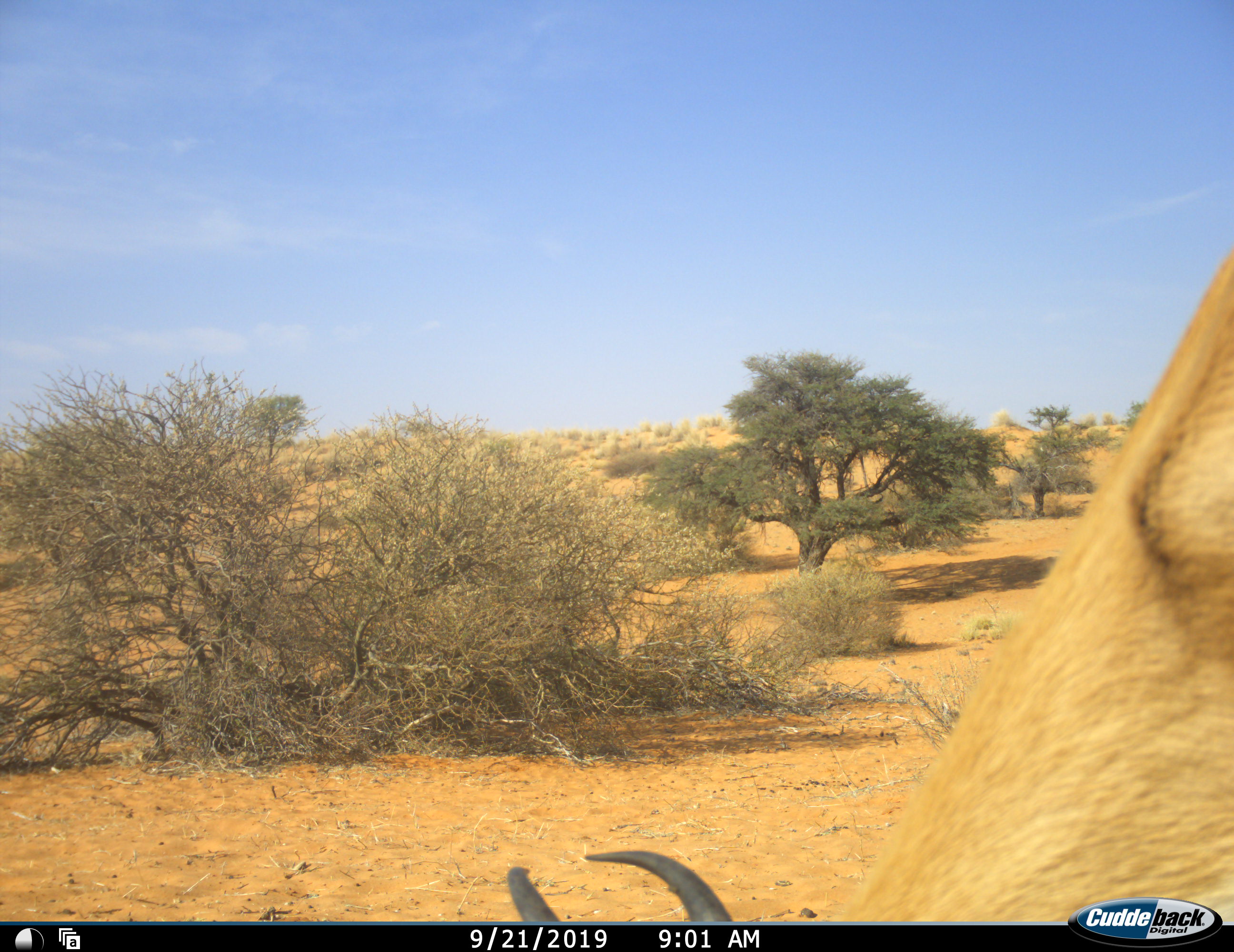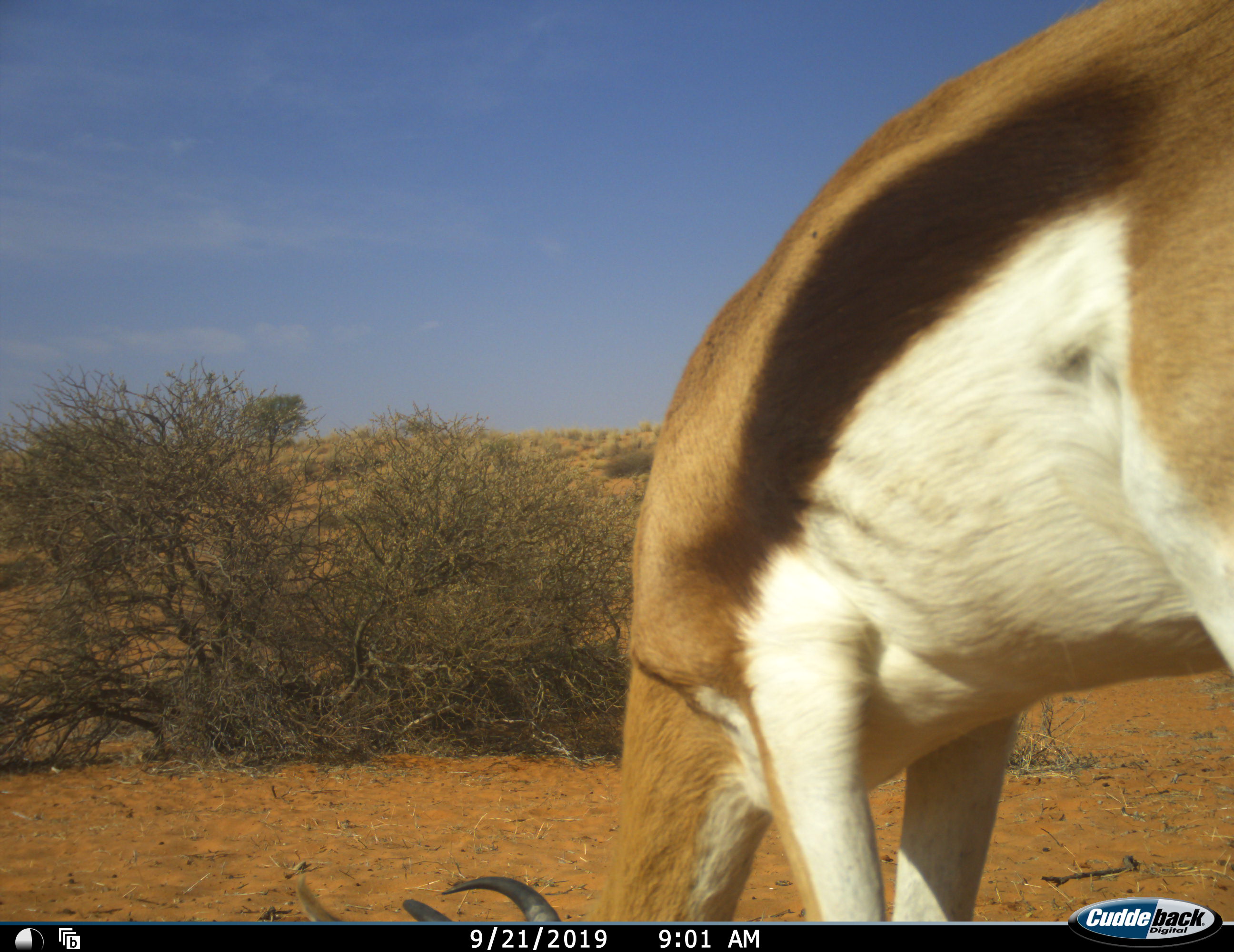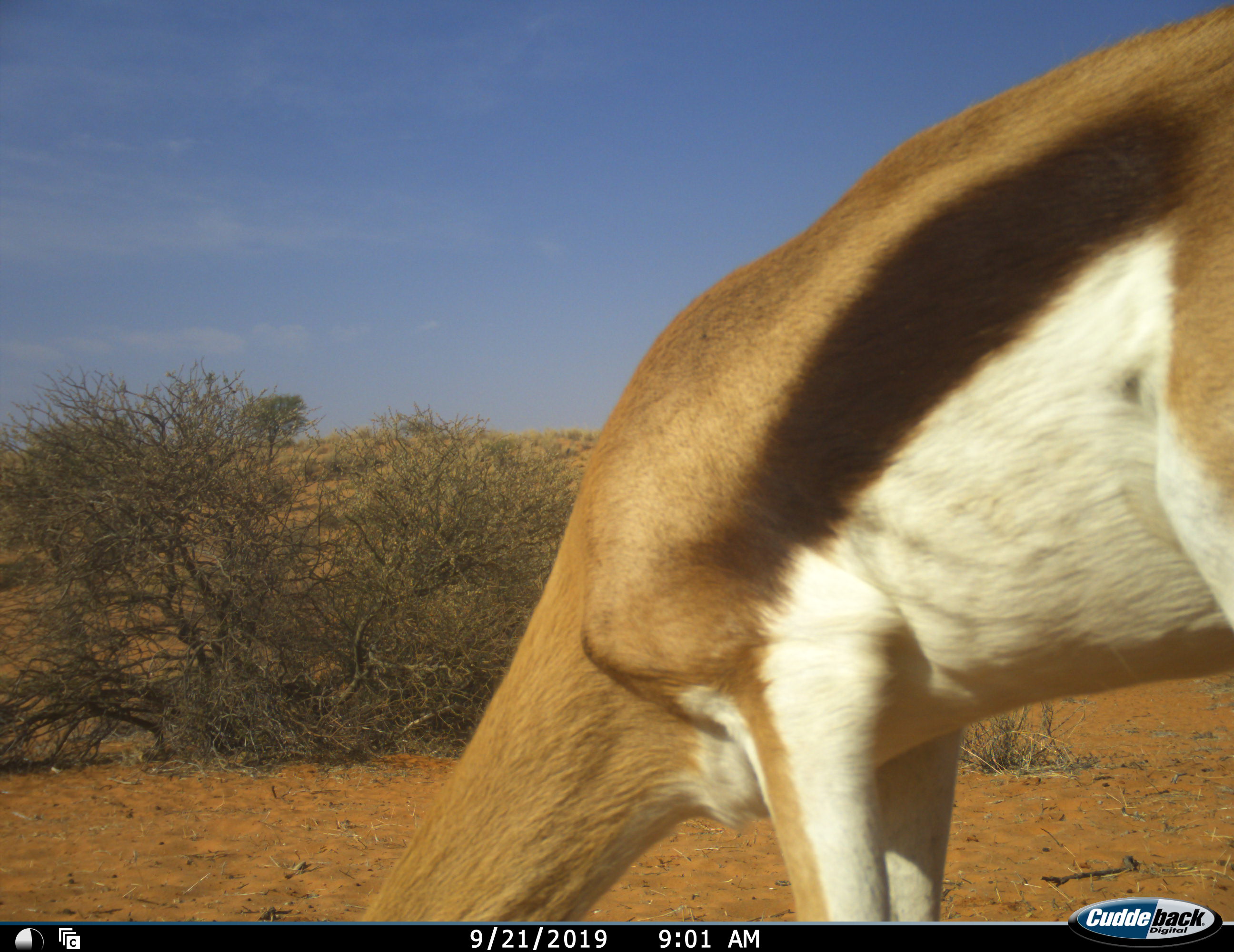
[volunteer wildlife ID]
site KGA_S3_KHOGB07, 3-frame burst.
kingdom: Animalia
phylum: Chordata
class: Mammalia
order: Artiodactyla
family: Bovidae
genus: Antidorcas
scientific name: Antidorcas marsupialis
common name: springbok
Springbok (Antidorcas marsupialis), count 1. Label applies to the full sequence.